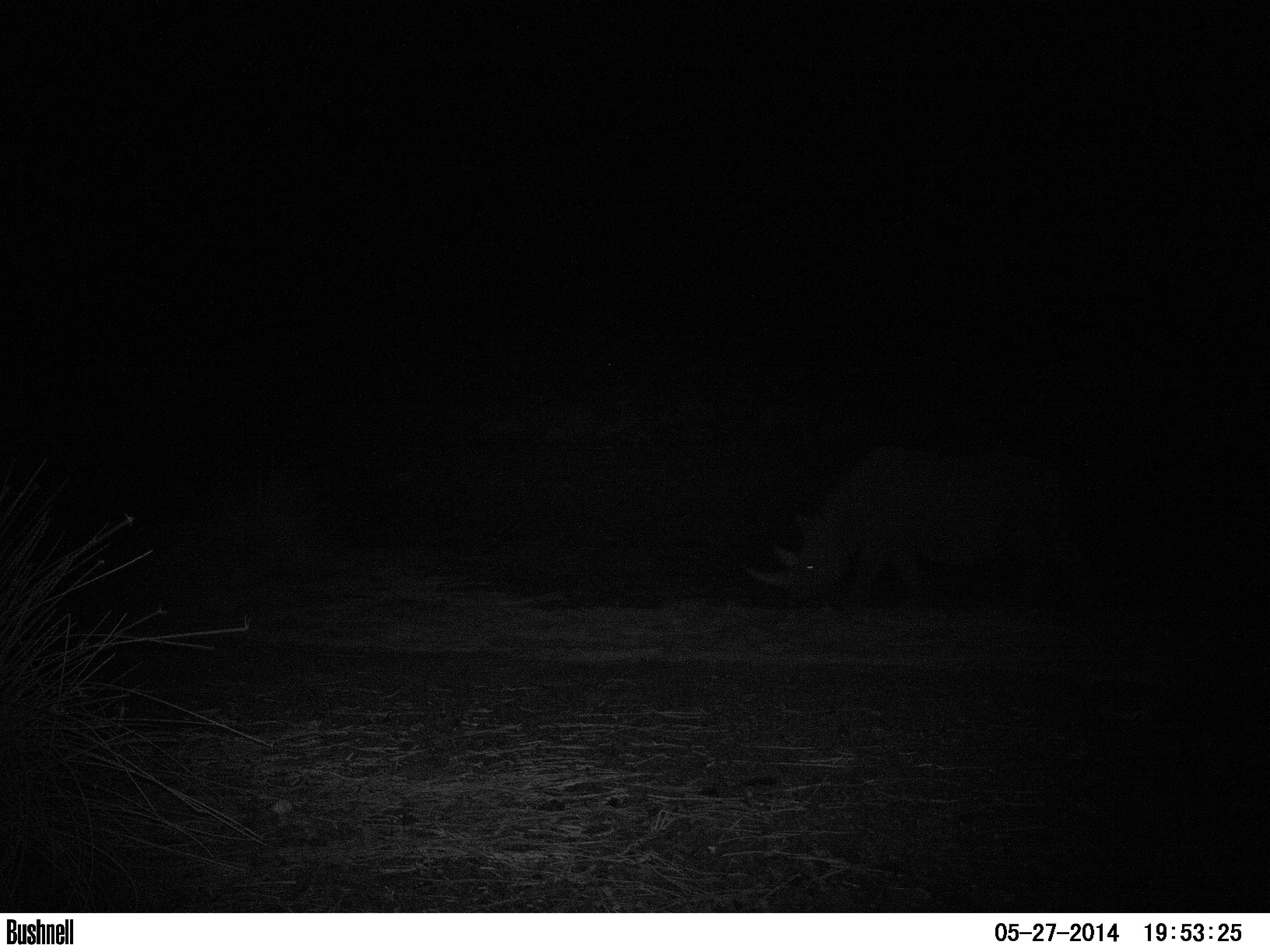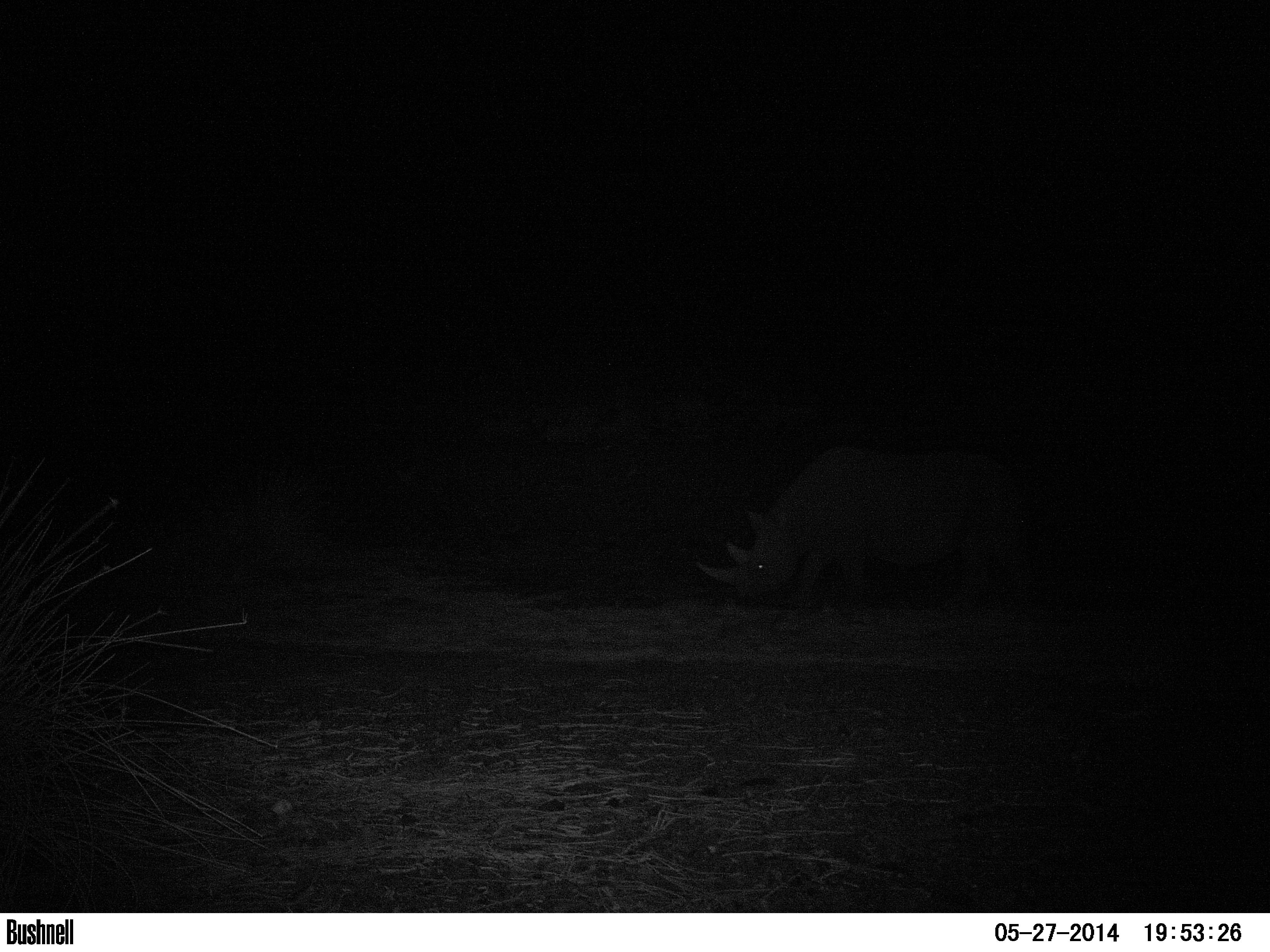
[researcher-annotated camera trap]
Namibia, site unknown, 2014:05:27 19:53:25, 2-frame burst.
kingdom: Animalia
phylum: Chordata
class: Mammalia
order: Perissodactyla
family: Rhinocerotidae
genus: Diceros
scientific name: Diceros bicornis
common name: black rhinoceros